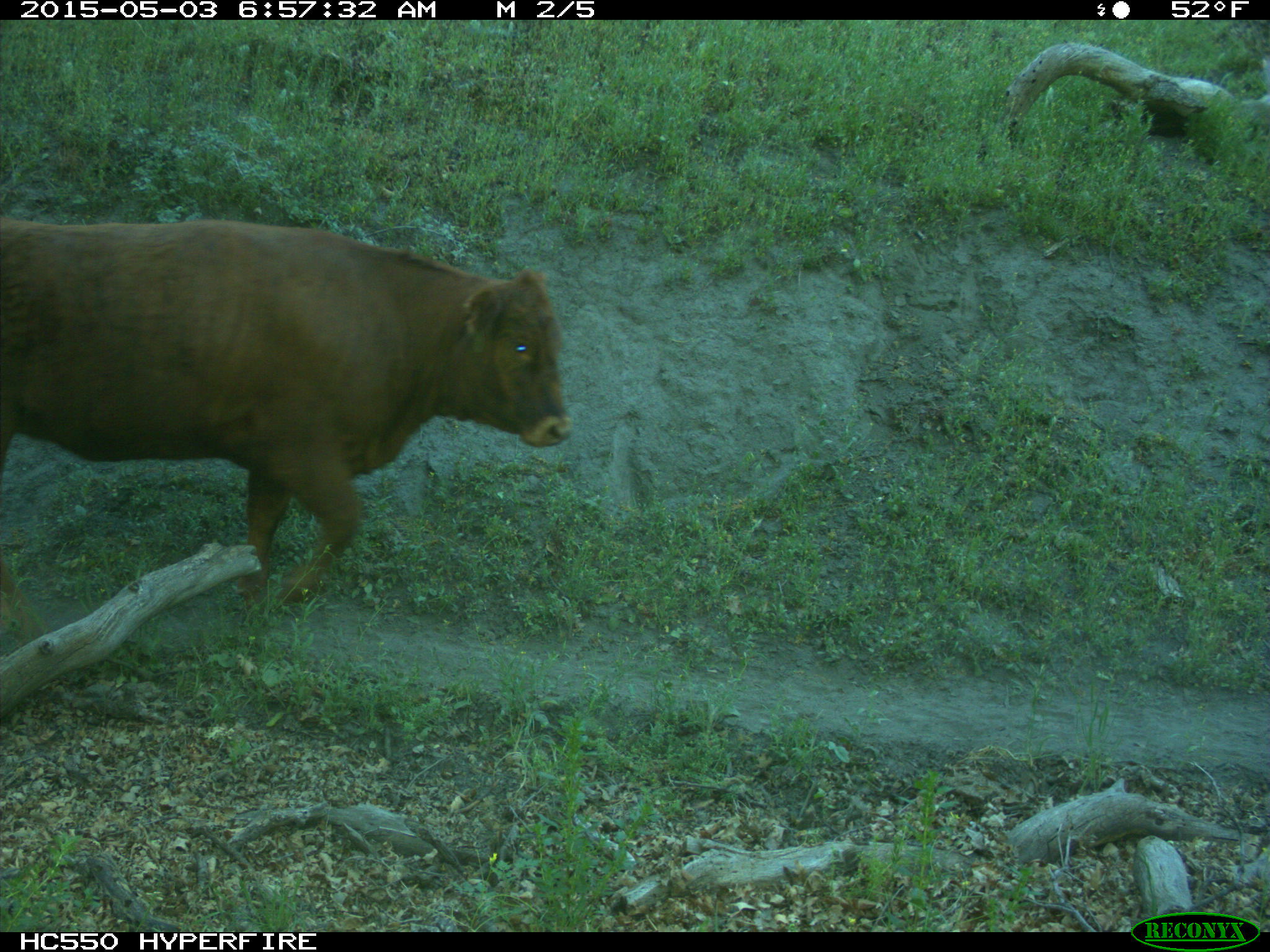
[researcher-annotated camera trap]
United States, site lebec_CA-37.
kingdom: Animalia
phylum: Chordata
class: Mammalia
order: Artiodactyla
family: Bovidae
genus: Bos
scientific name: Bos taurus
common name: domestic cow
Bos taurus (domestic cow).